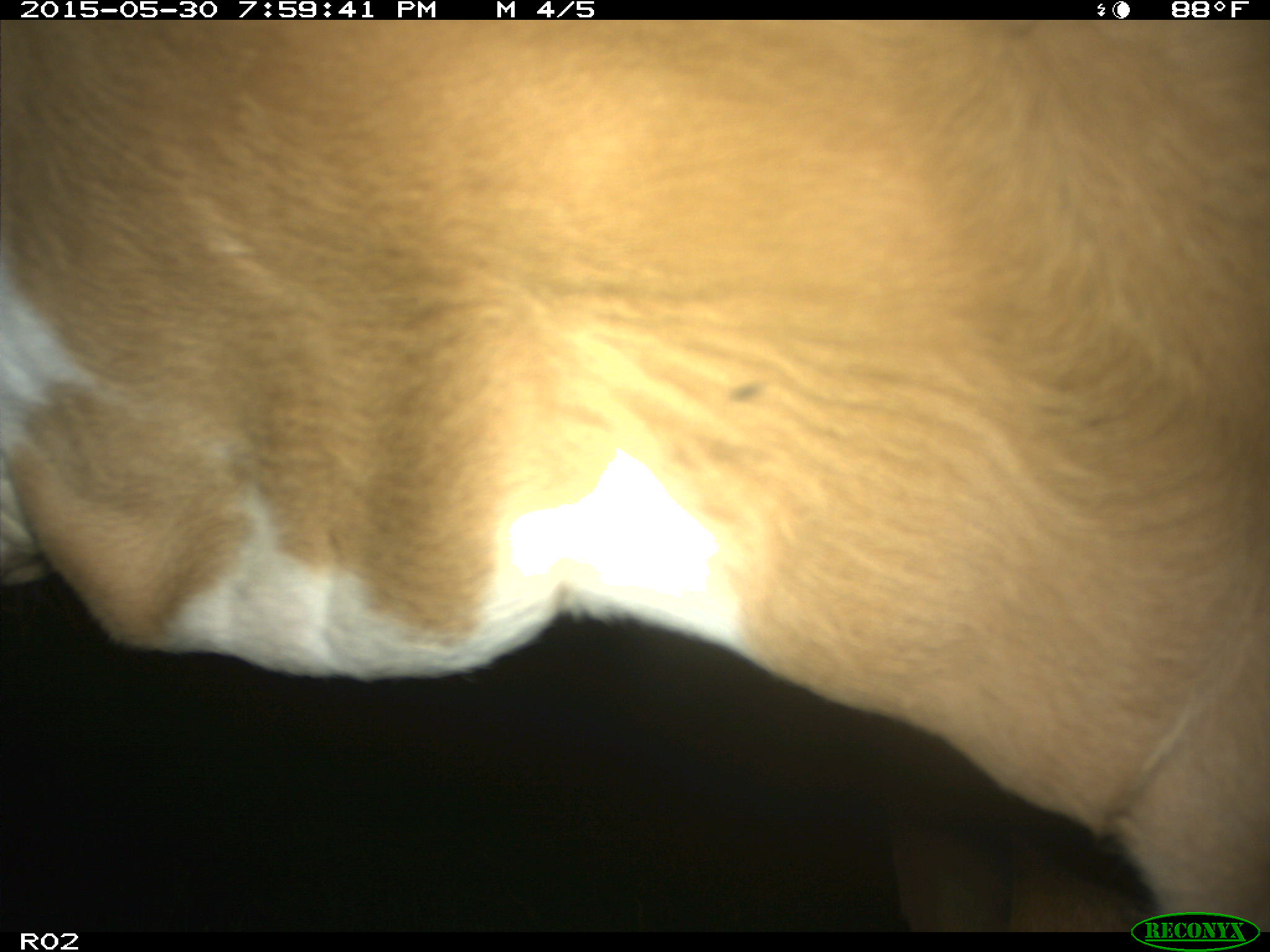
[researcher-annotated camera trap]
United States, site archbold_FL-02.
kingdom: Animalia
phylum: Chordata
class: Mammalia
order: Artiodactyla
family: Bovidae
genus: Bos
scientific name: Bos taurus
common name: domestic cow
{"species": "Bos taurus (domestic cow)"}